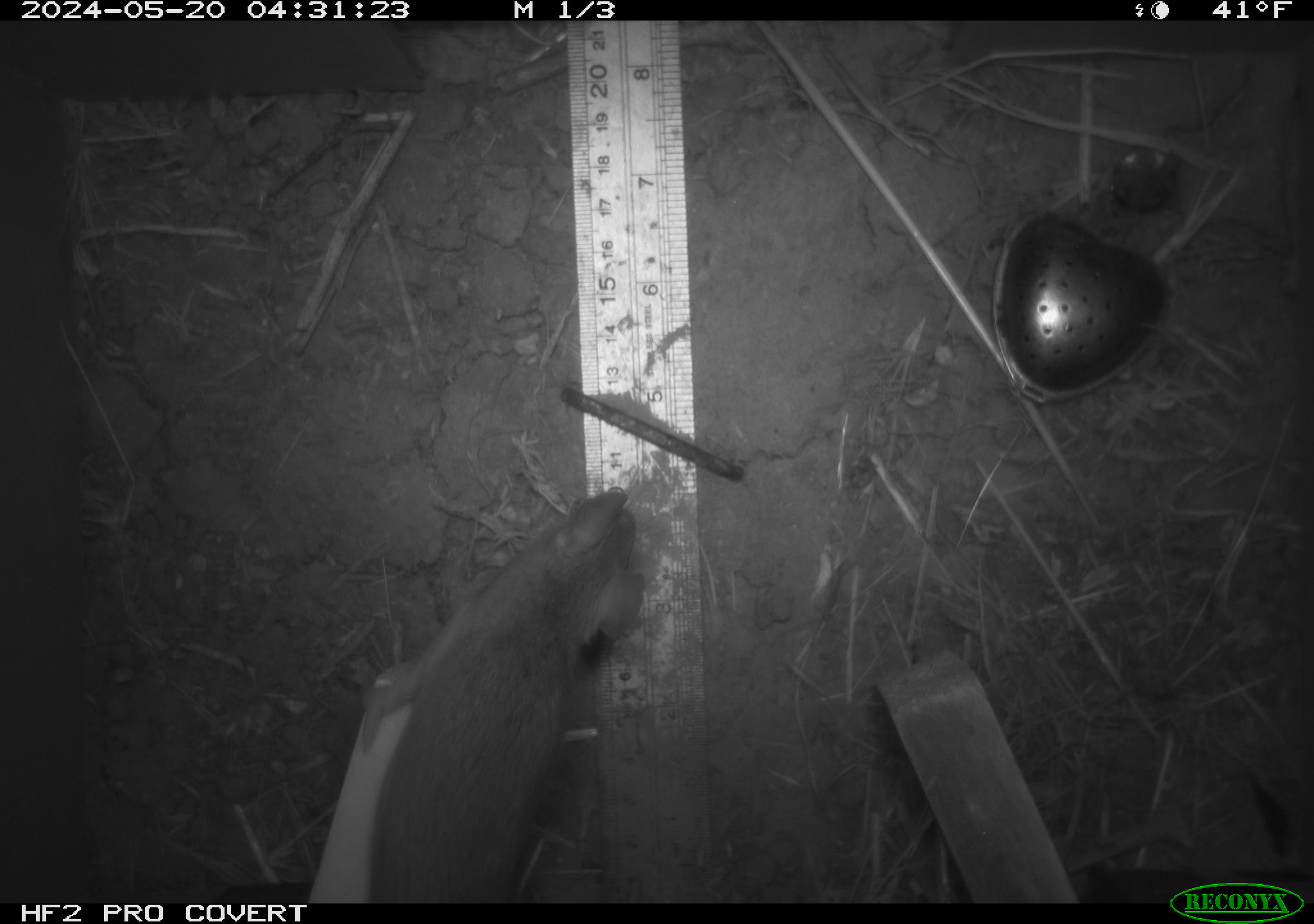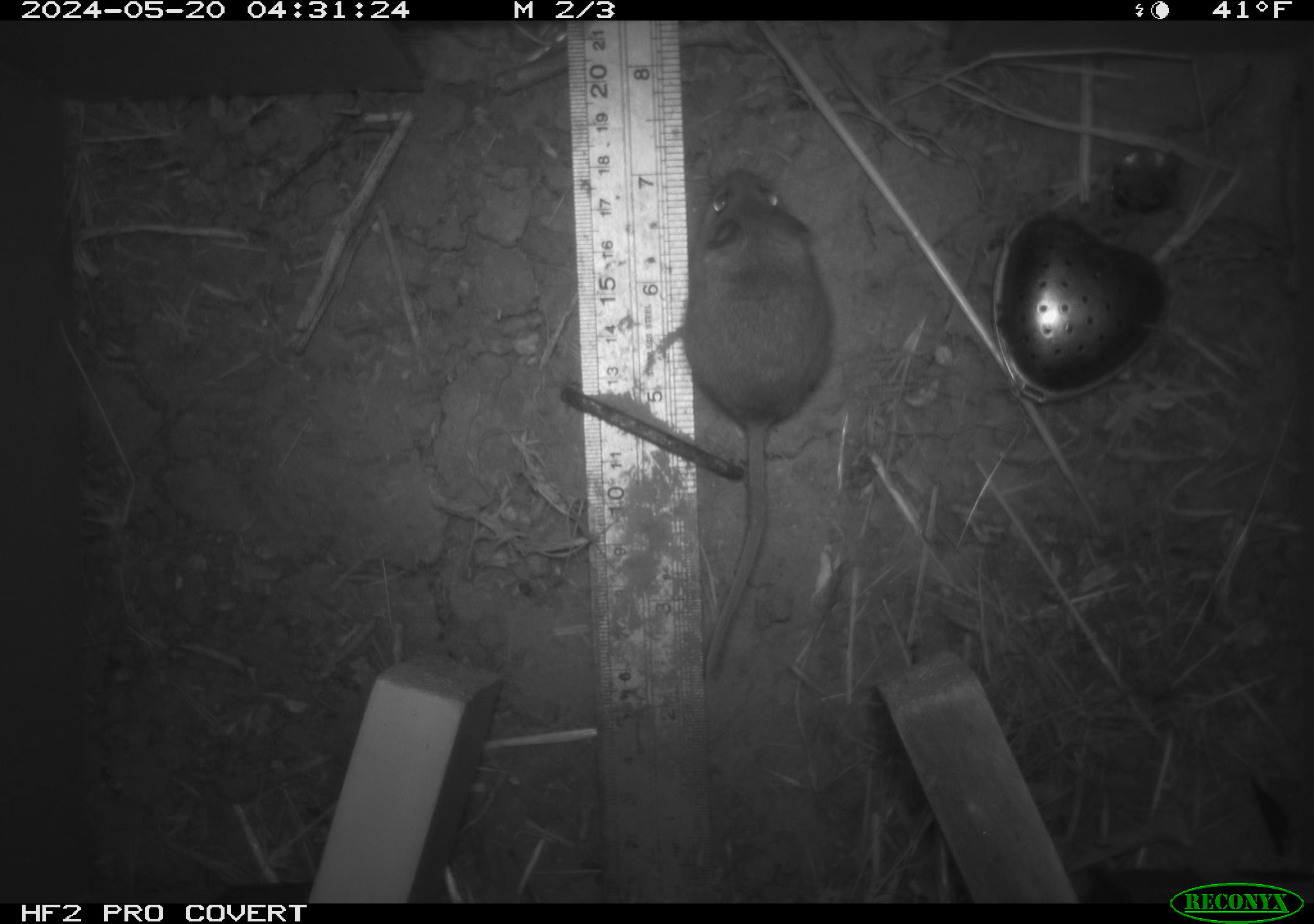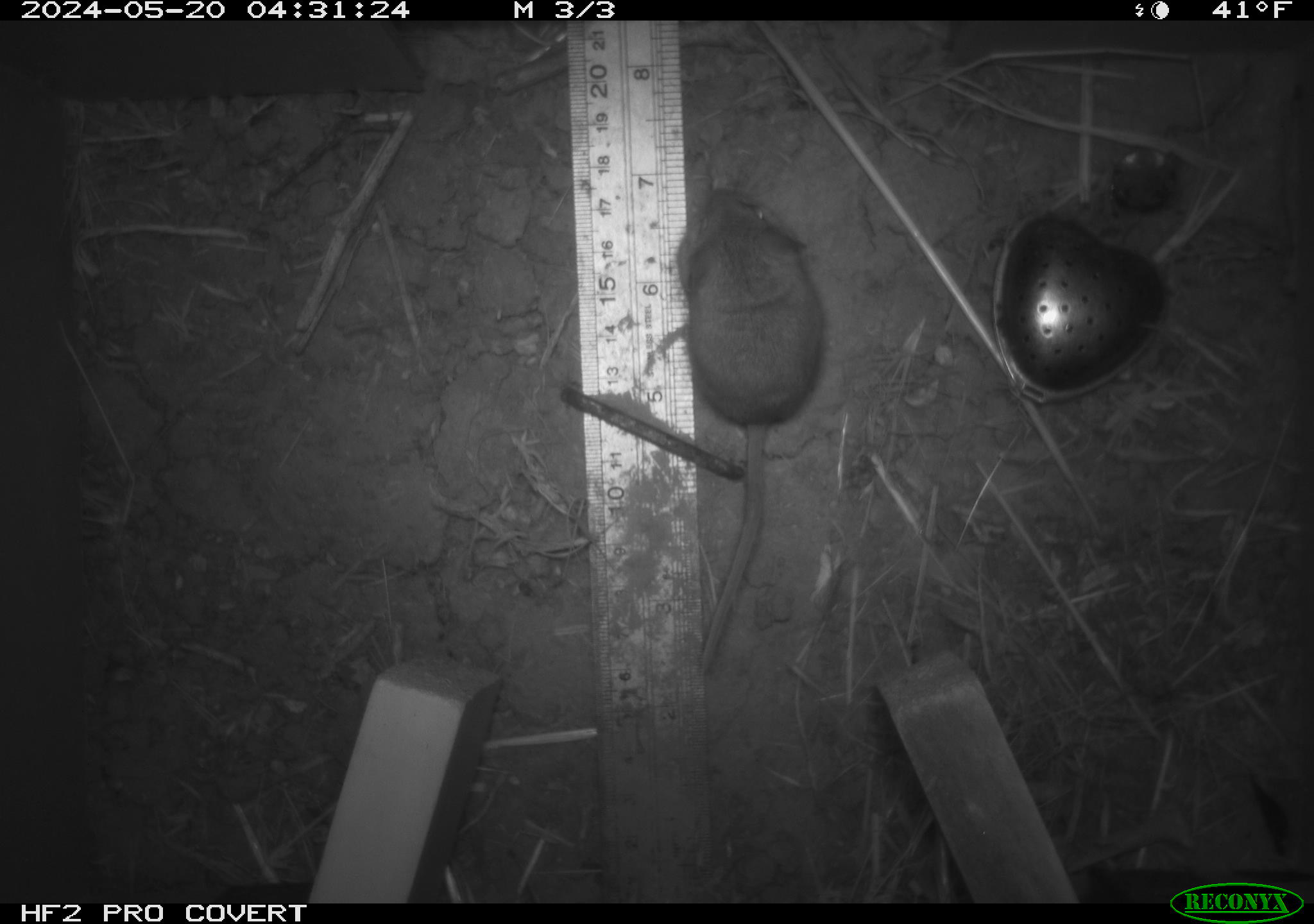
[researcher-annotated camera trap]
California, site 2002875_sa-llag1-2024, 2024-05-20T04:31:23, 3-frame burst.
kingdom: Animalia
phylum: Chordata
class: Mammalia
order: Rodentia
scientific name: Rodentia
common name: mouse species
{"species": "mouse species (Rodentia)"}